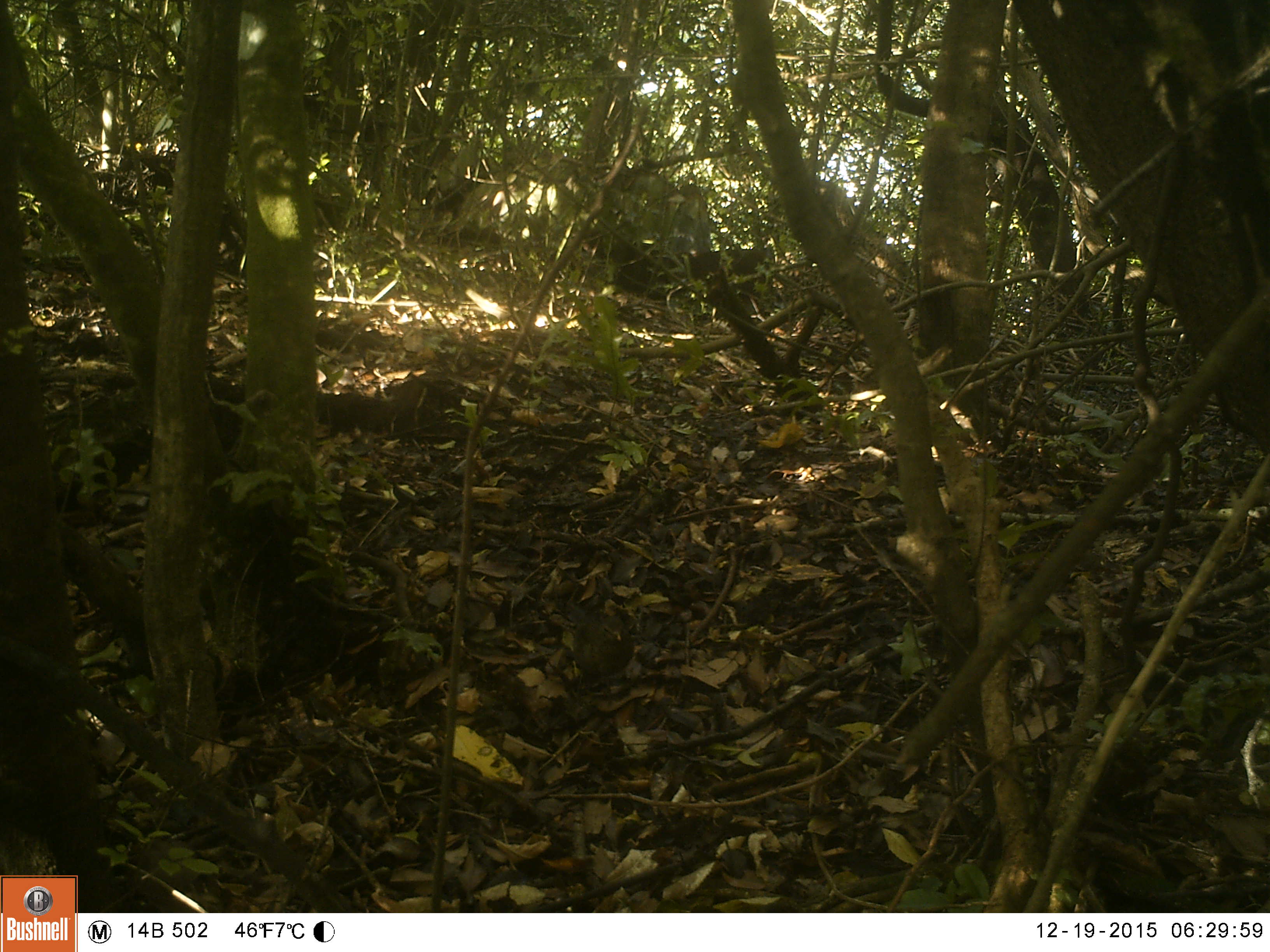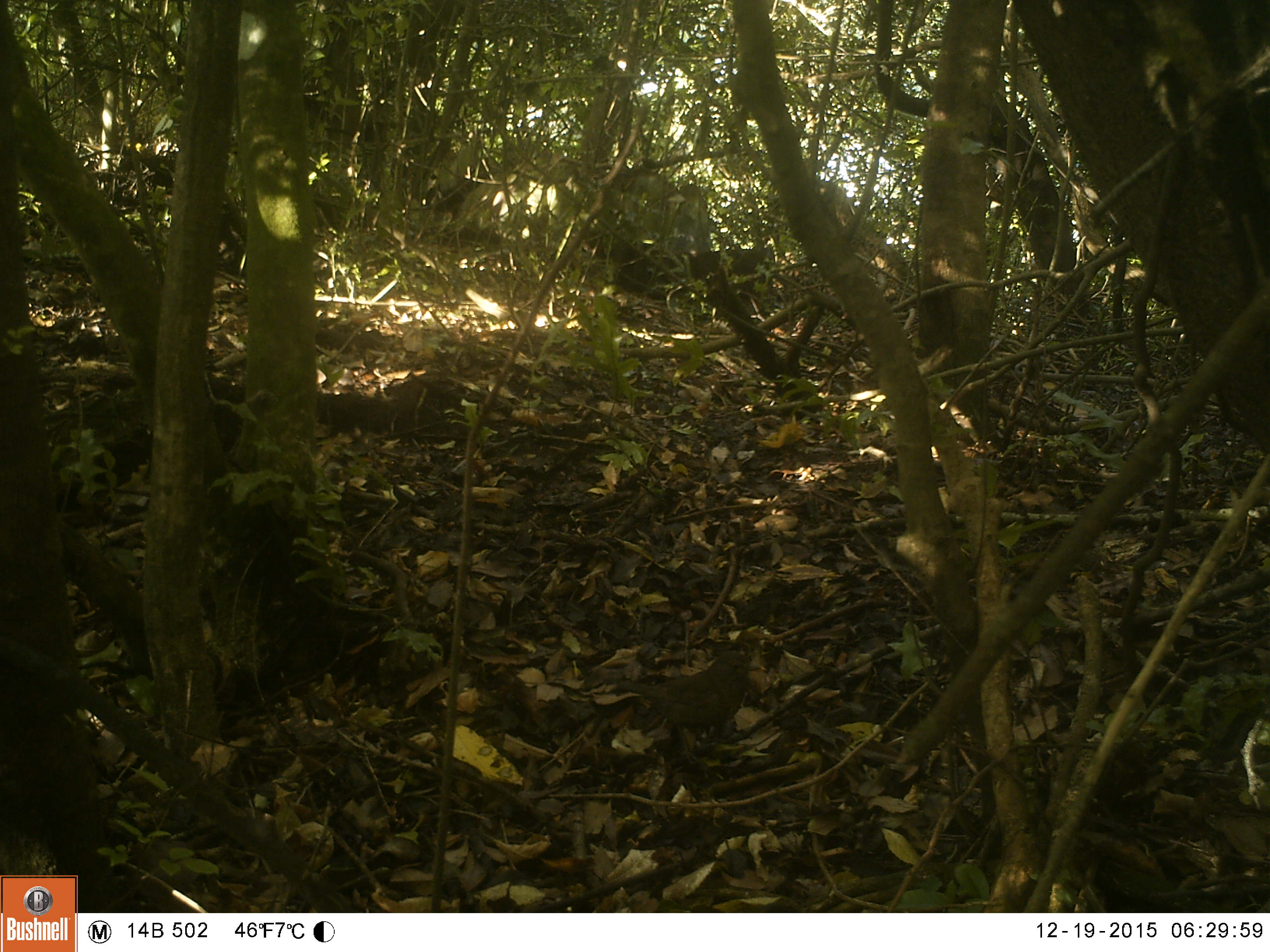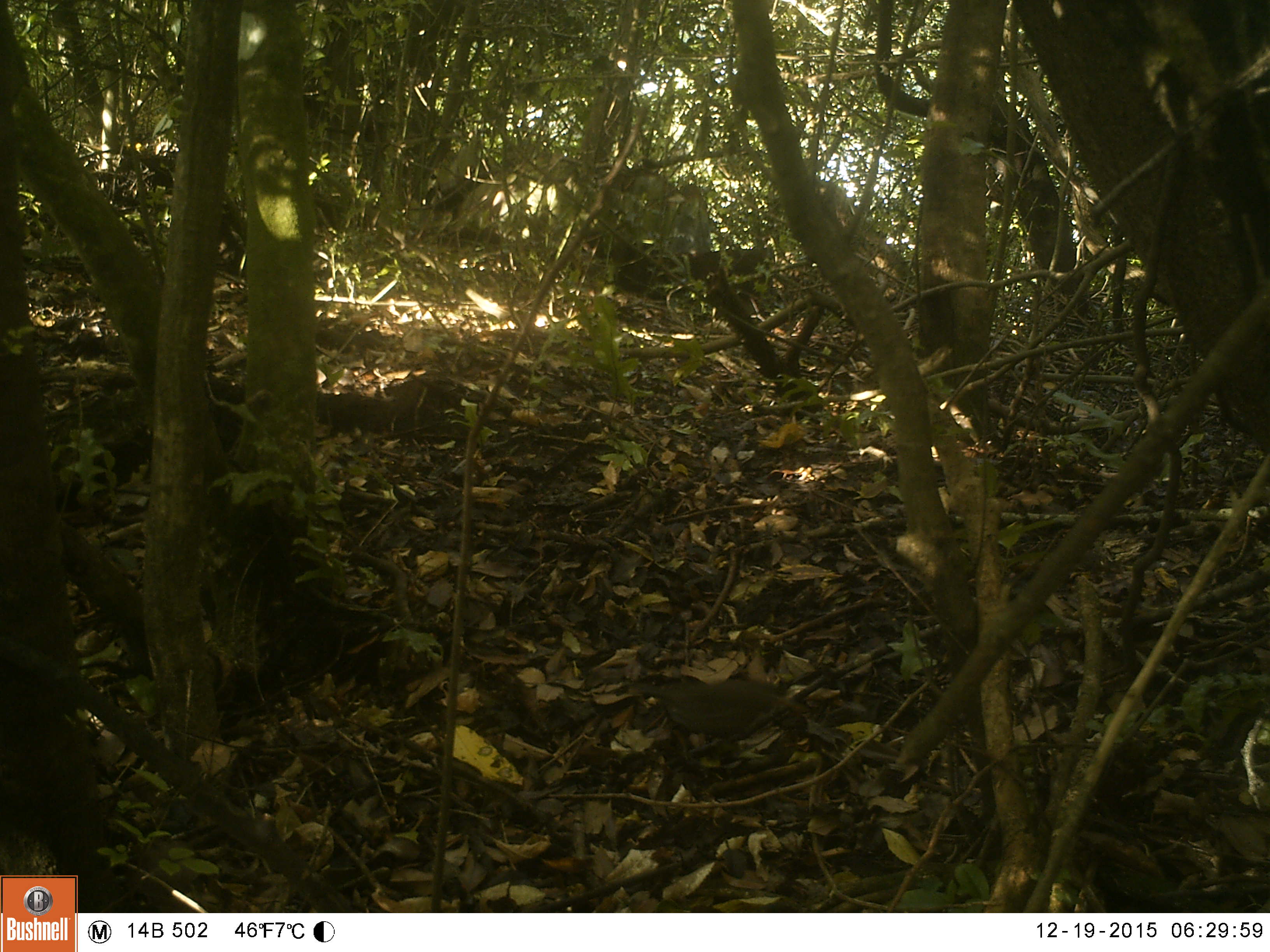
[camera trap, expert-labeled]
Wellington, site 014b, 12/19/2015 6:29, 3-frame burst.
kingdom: Animalia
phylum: Chordata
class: Aves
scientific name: Aves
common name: bird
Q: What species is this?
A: Bird (Aves).